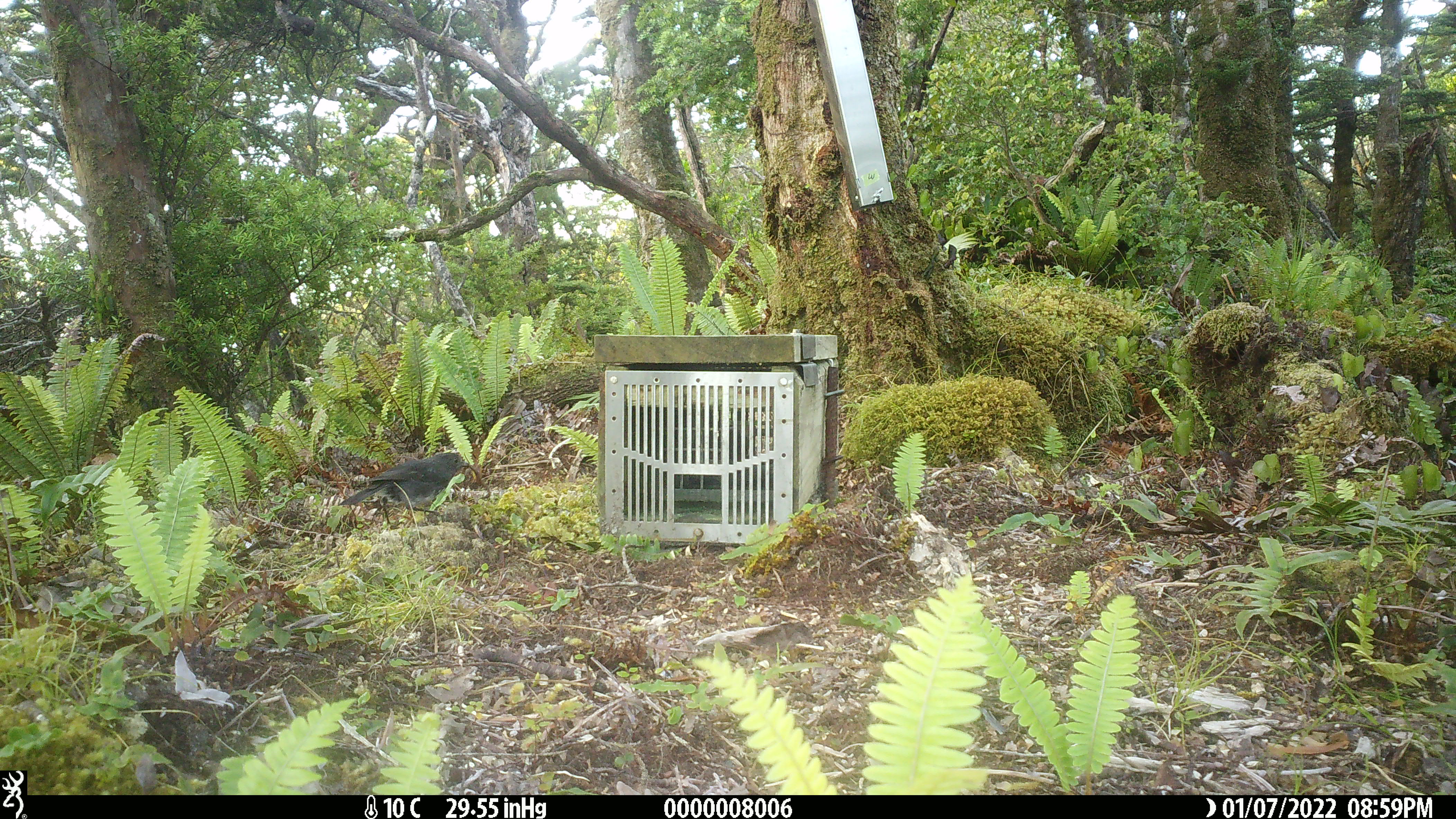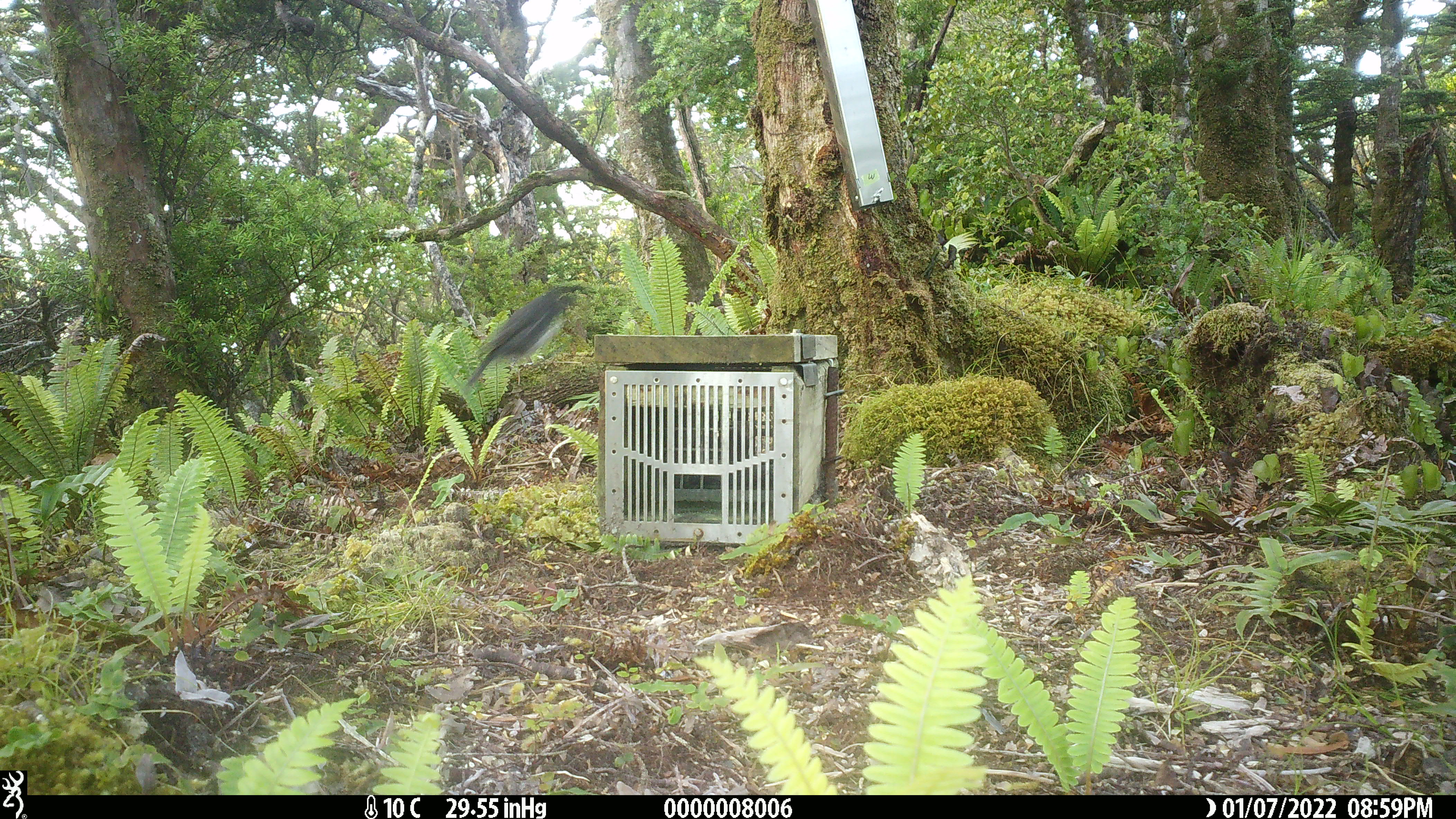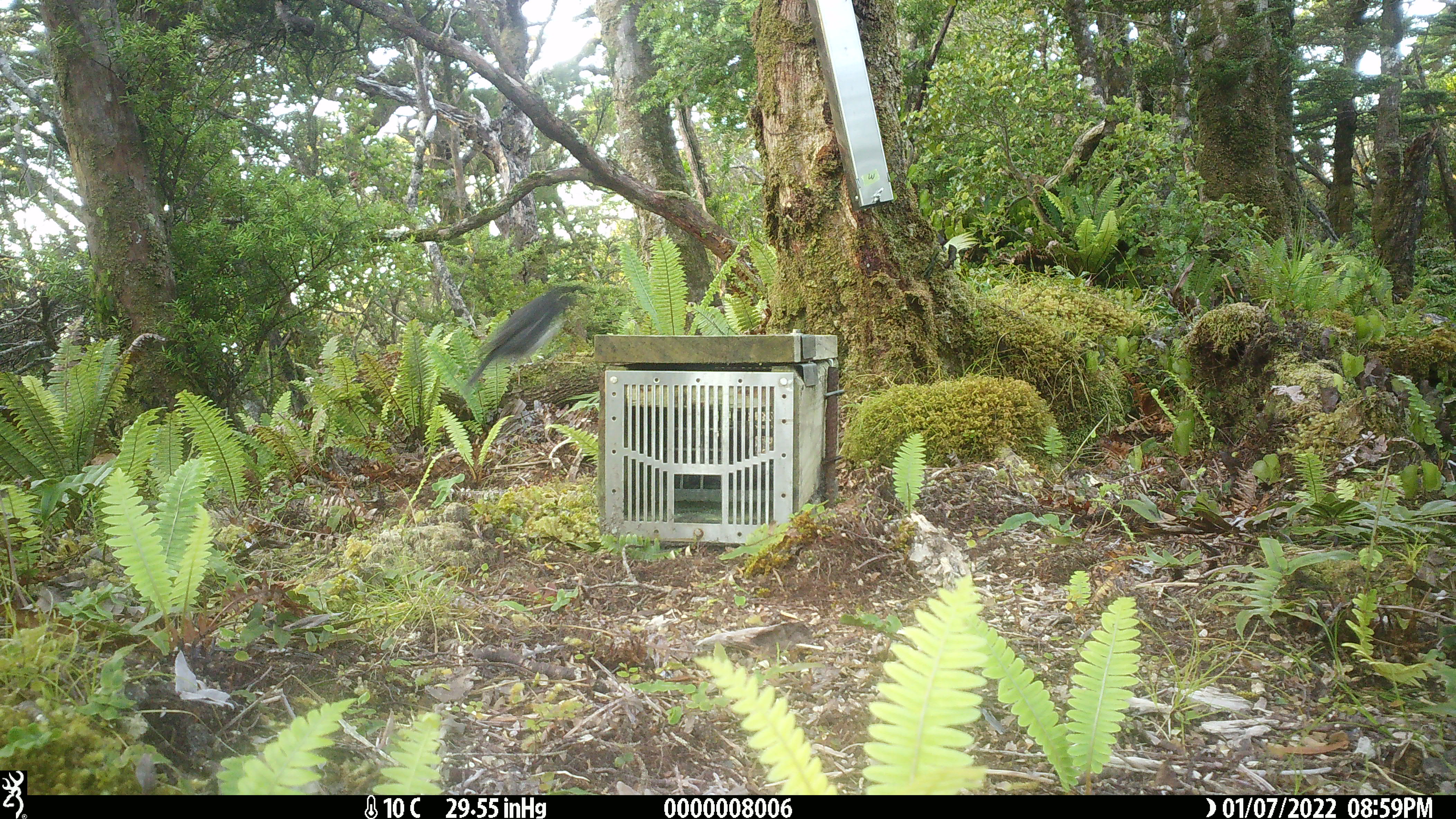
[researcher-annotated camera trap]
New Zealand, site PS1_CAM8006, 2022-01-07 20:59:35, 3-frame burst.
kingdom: Animalia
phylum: Chordata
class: Aves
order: Passeriformes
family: Petroicidae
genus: Petroica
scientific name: Petroica australis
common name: new zealand robin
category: robin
Robin (new zealand robin) (Petroica australis).